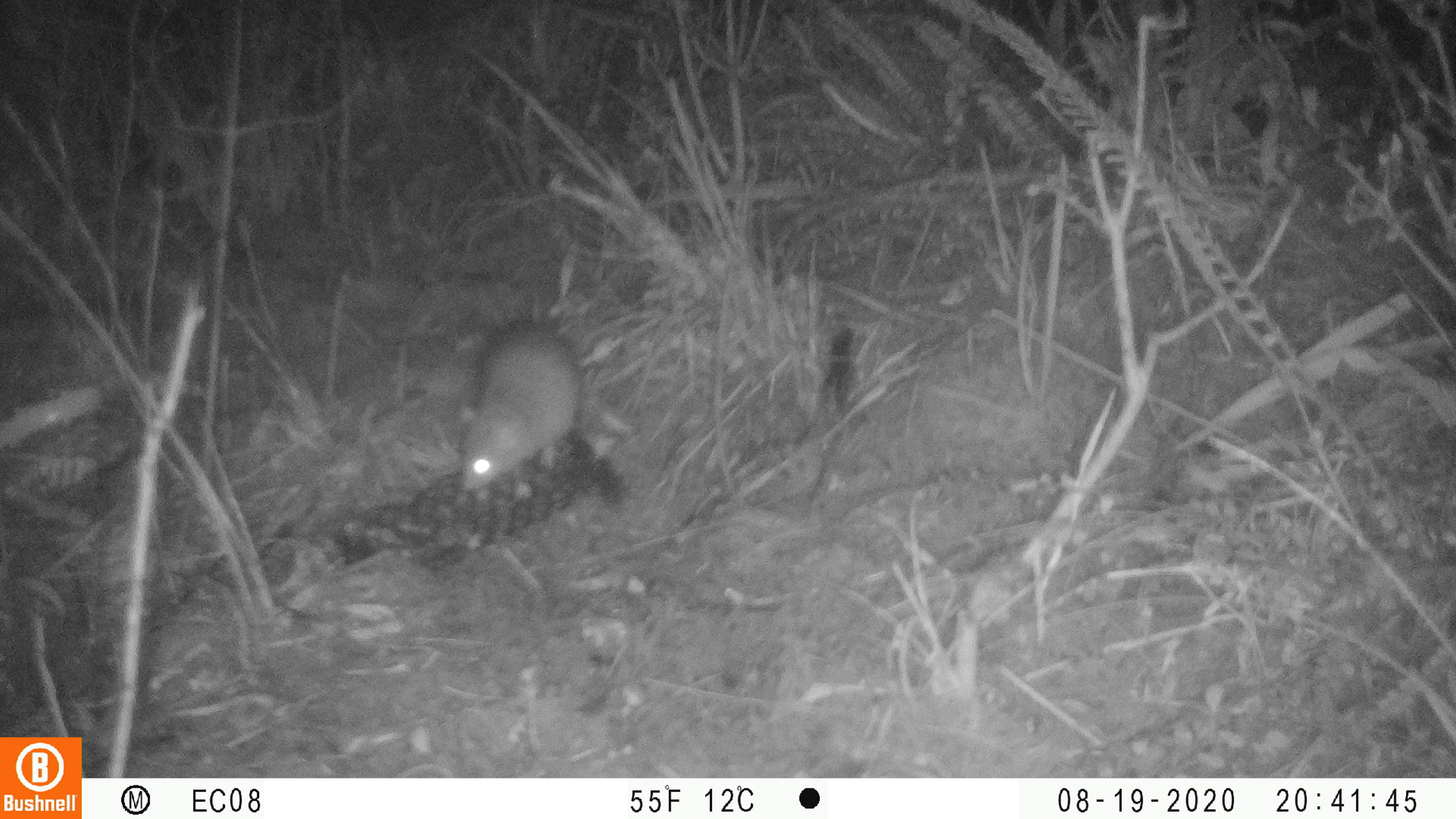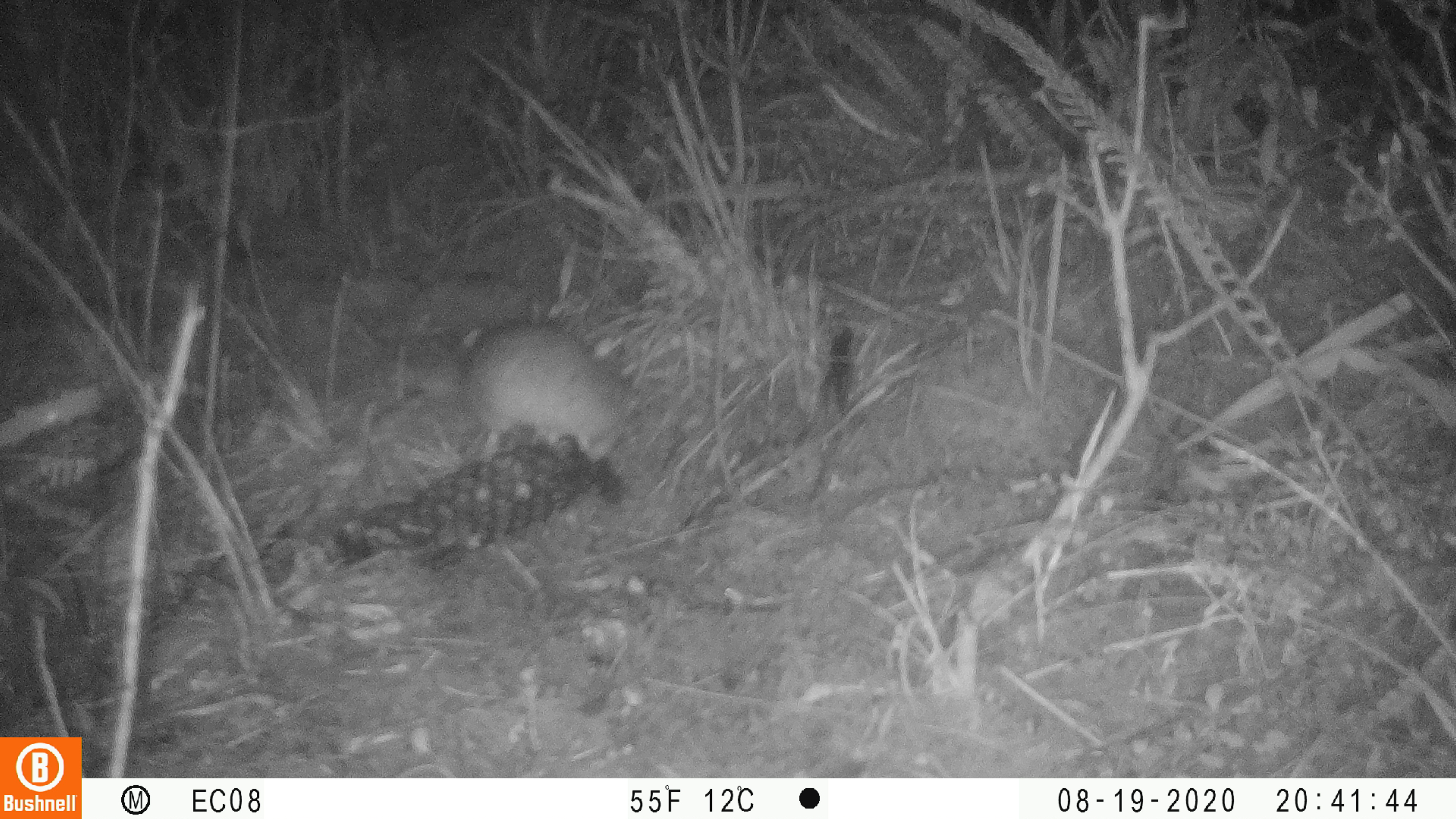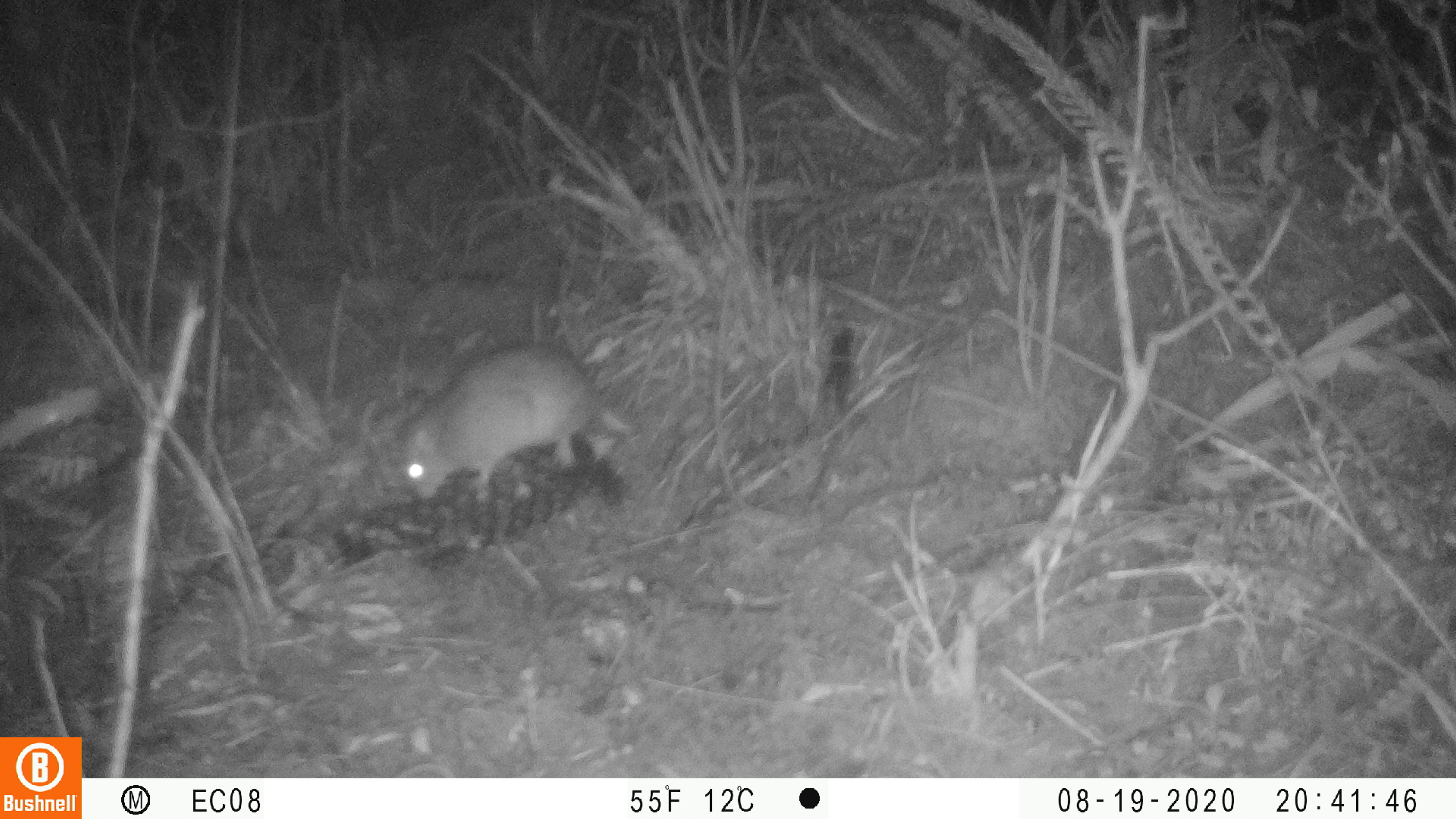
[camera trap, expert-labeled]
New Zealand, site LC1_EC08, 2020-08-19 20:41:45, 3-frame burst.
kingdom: Animalia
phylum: Chordata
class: Mammalia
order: Rodentia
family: Muridae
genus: Rattus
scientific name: Rattus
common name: rat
Rat (Rattus).